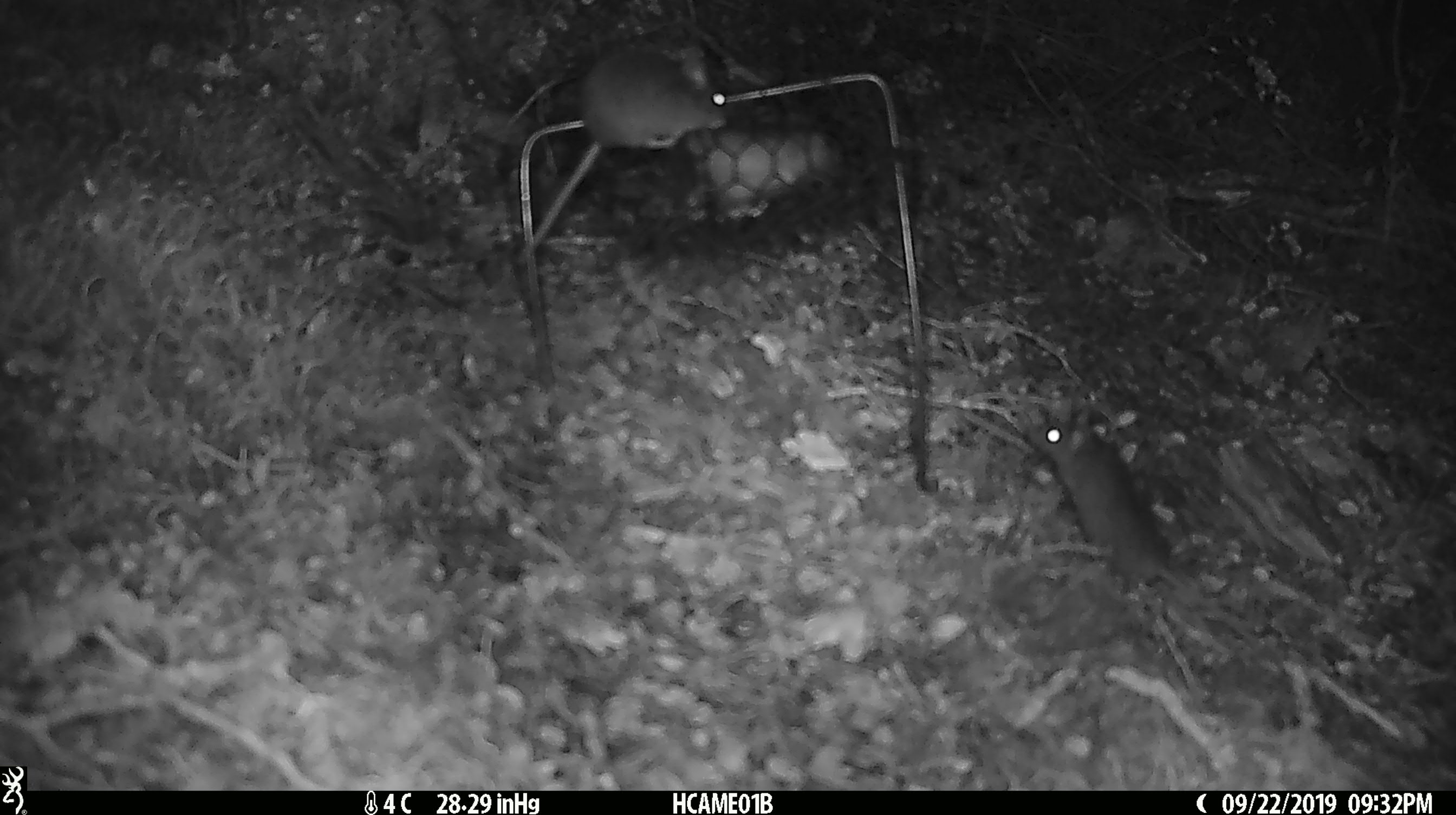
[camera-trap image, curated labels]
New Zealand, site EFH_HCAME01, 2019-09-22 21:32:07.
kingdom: Animalia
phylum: Chordata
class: Mammalia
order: Rodentia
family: Muridae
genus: Mus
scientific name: Mus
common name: mouse